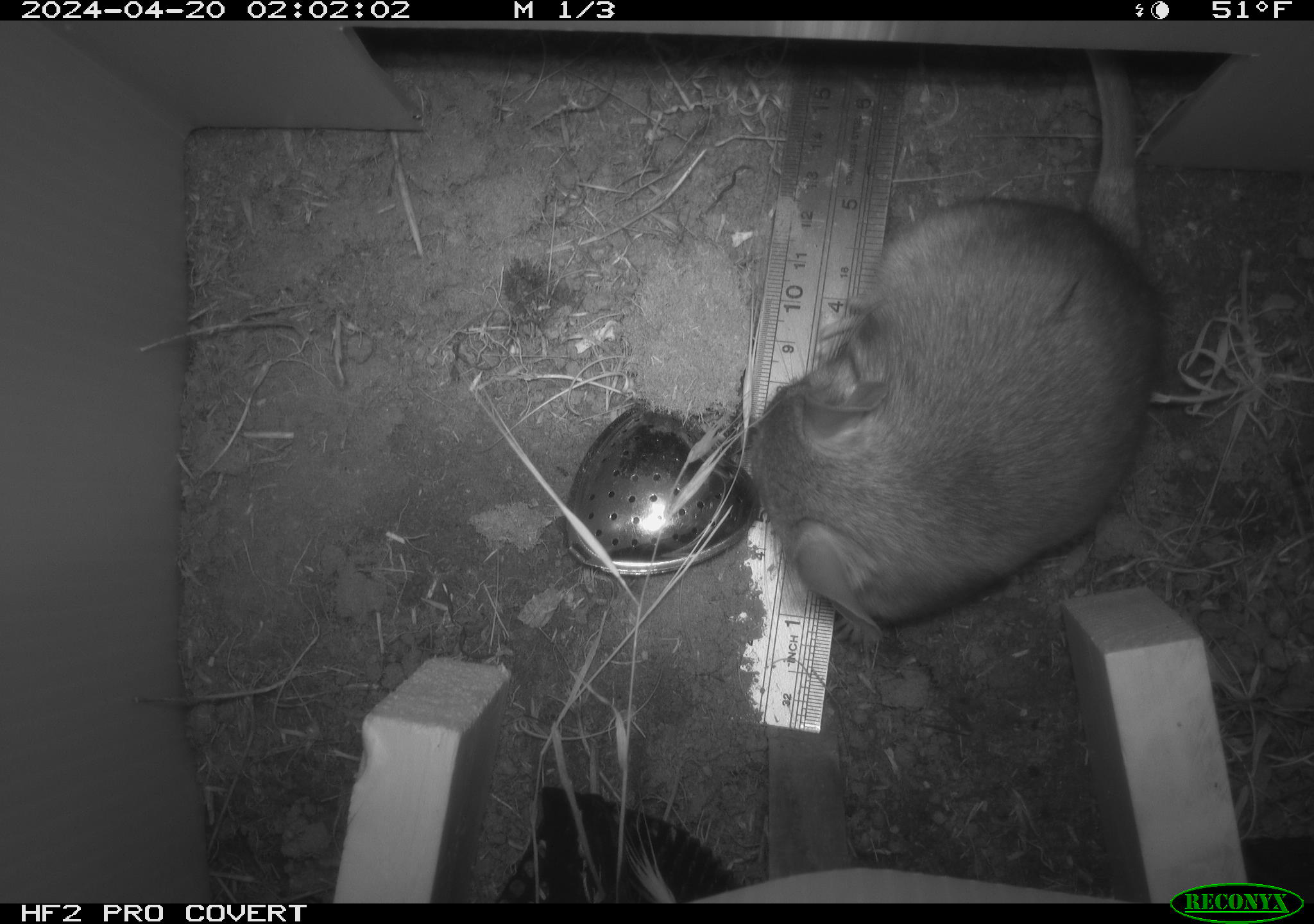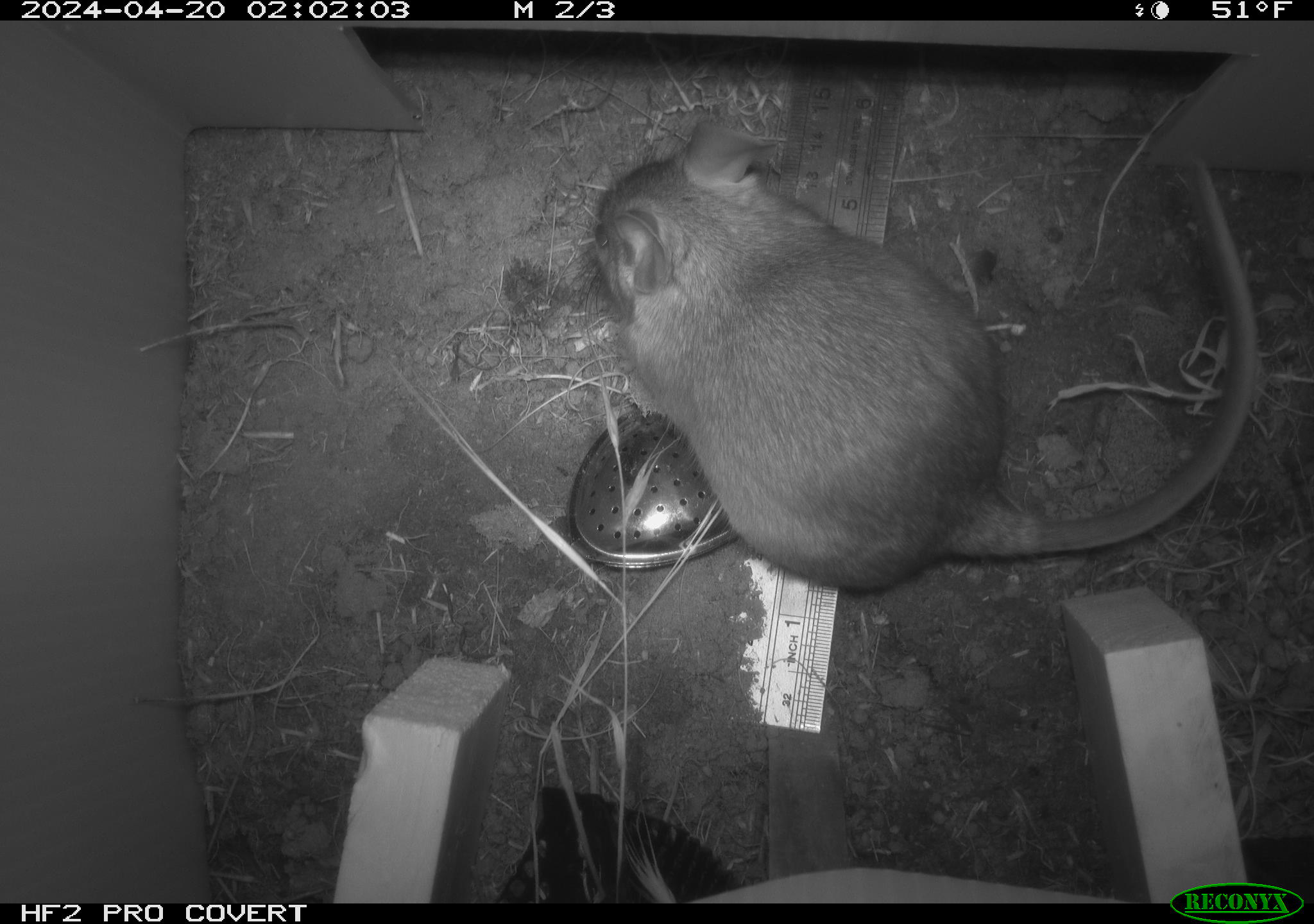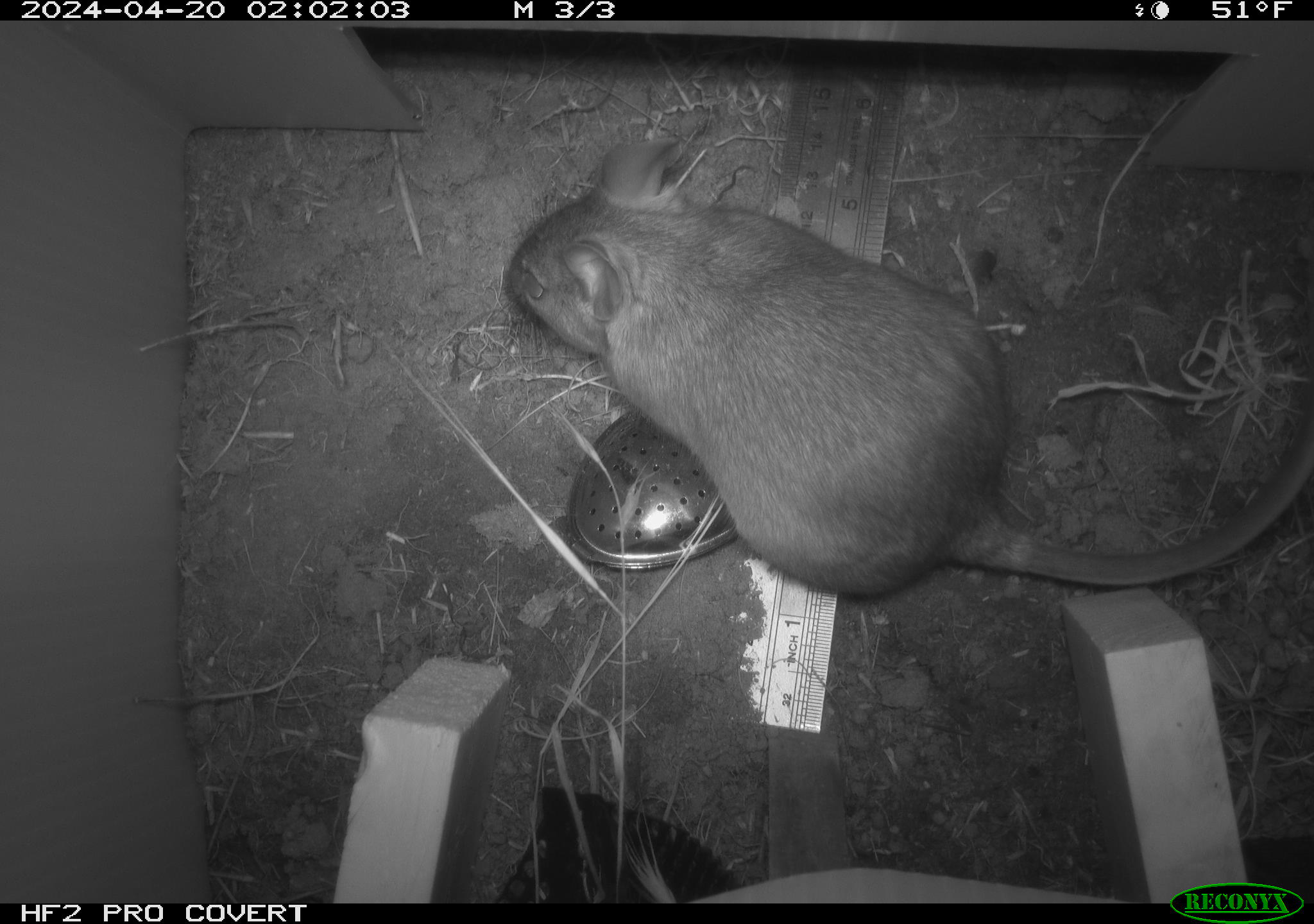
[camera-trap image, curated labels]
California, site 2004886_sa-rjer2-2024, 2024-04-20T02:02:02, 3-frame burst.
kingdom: Animalia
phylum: Chordata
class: Mammalia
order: Rodentia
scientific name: Rodentia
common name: woodrat or rat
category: woodrat or rat species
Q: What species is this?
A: Woodrat or rat species (woodrat or rat) (Rodentia).